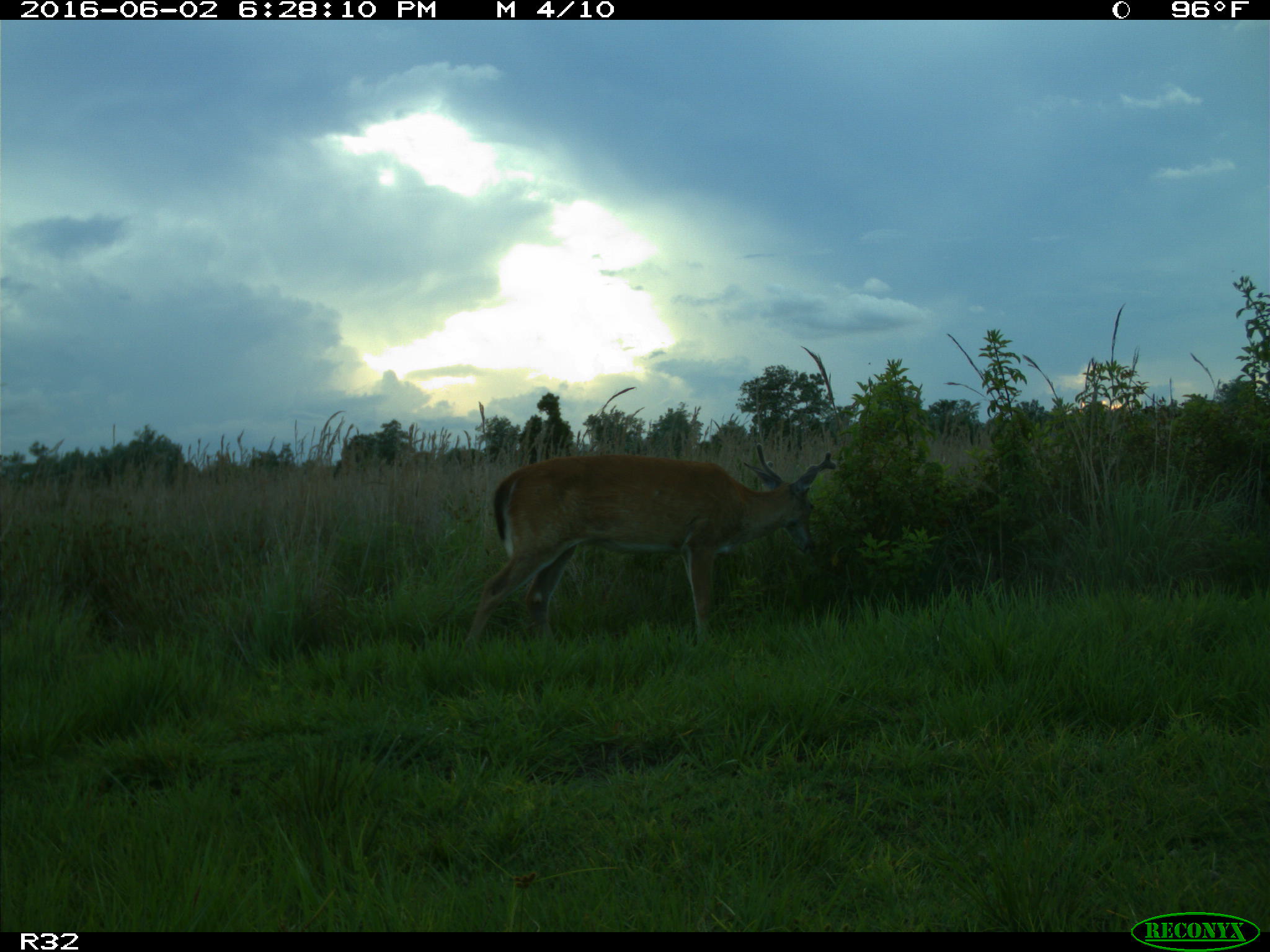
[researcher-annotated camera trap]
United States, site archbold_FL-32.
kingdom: Animalia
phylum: Chordata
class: Mammalia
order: Artiodactyla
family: Cervidae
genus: Odocoileus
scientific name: Odocoileus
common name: deer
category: unidentified deer